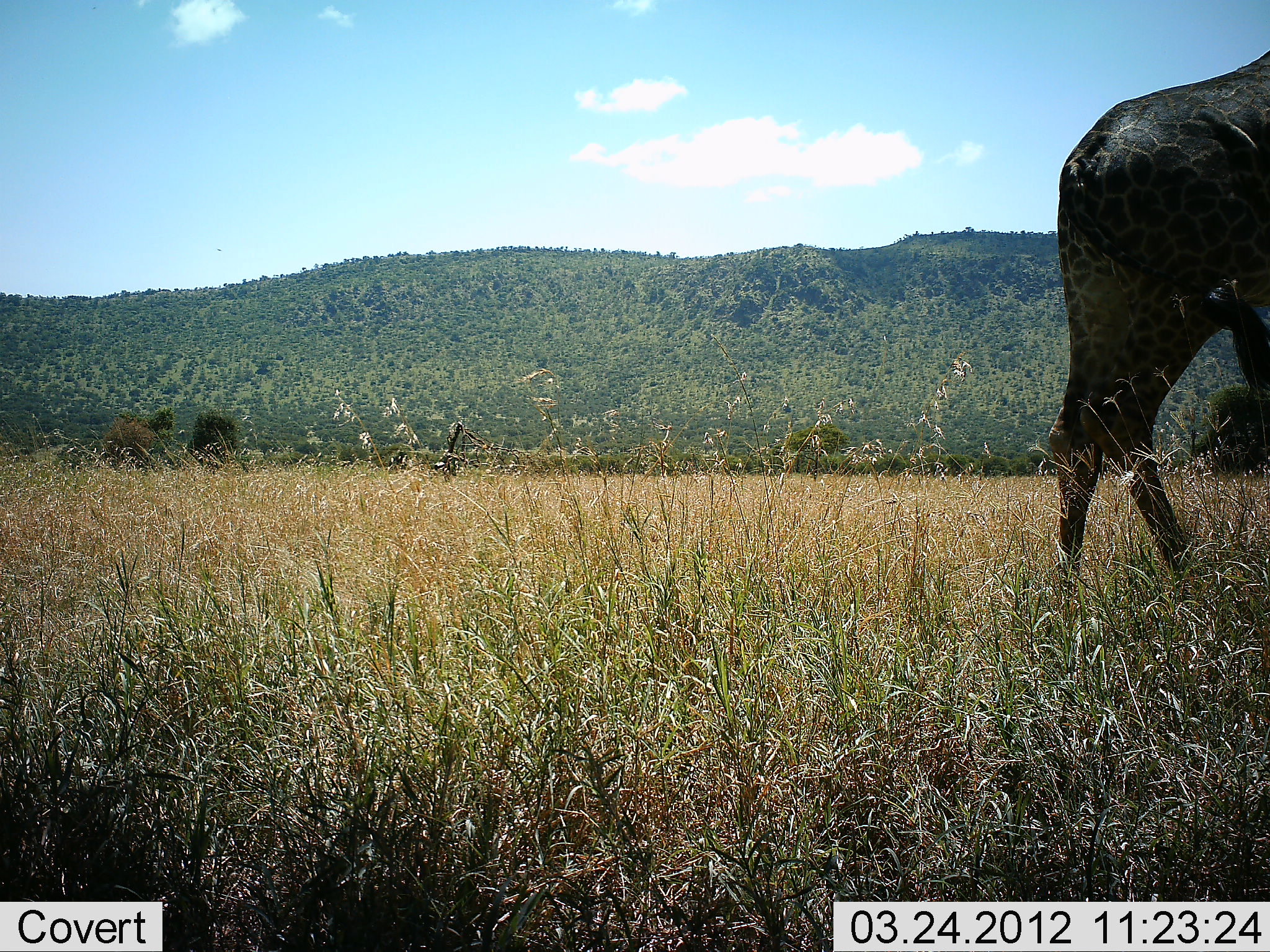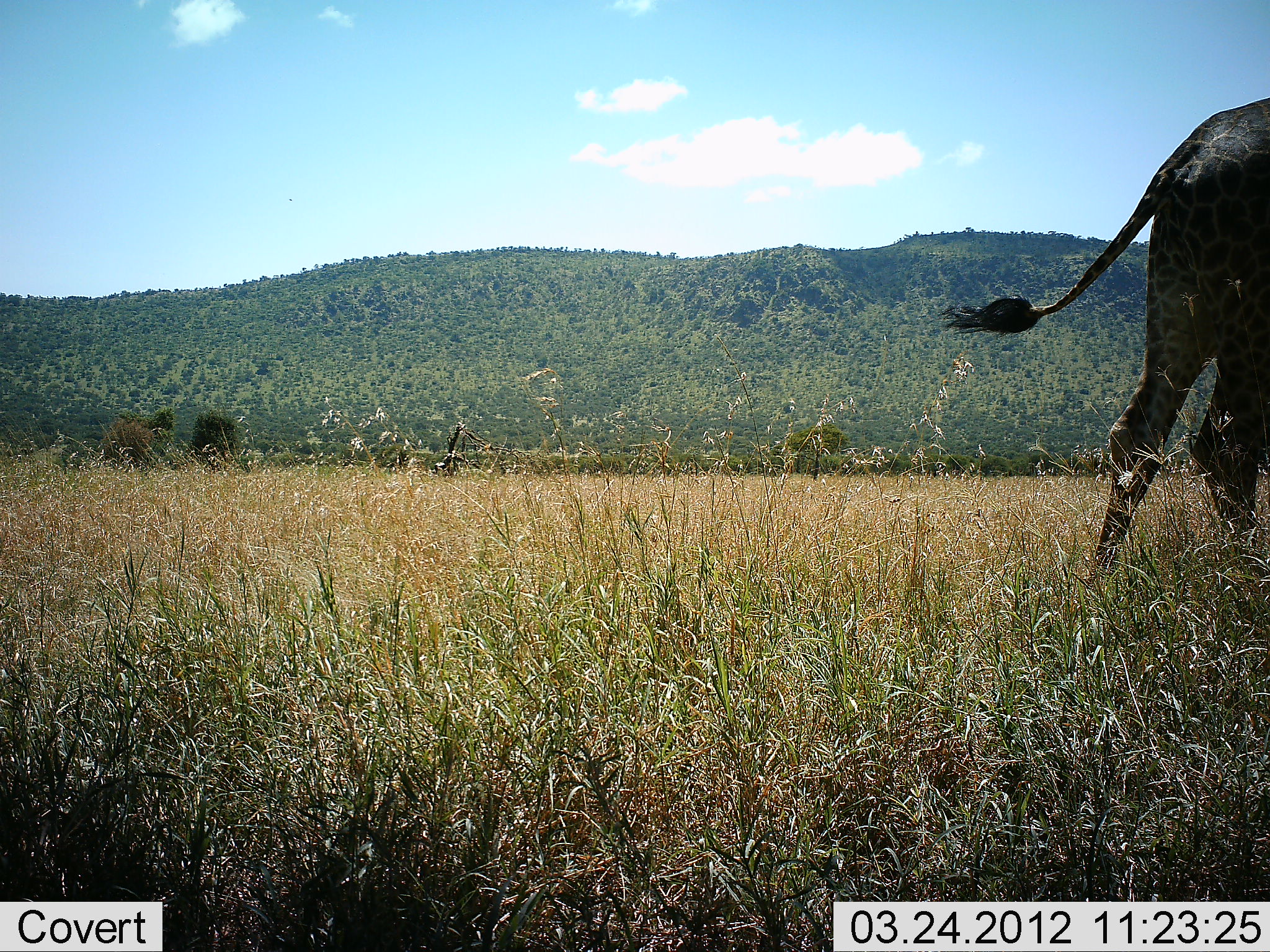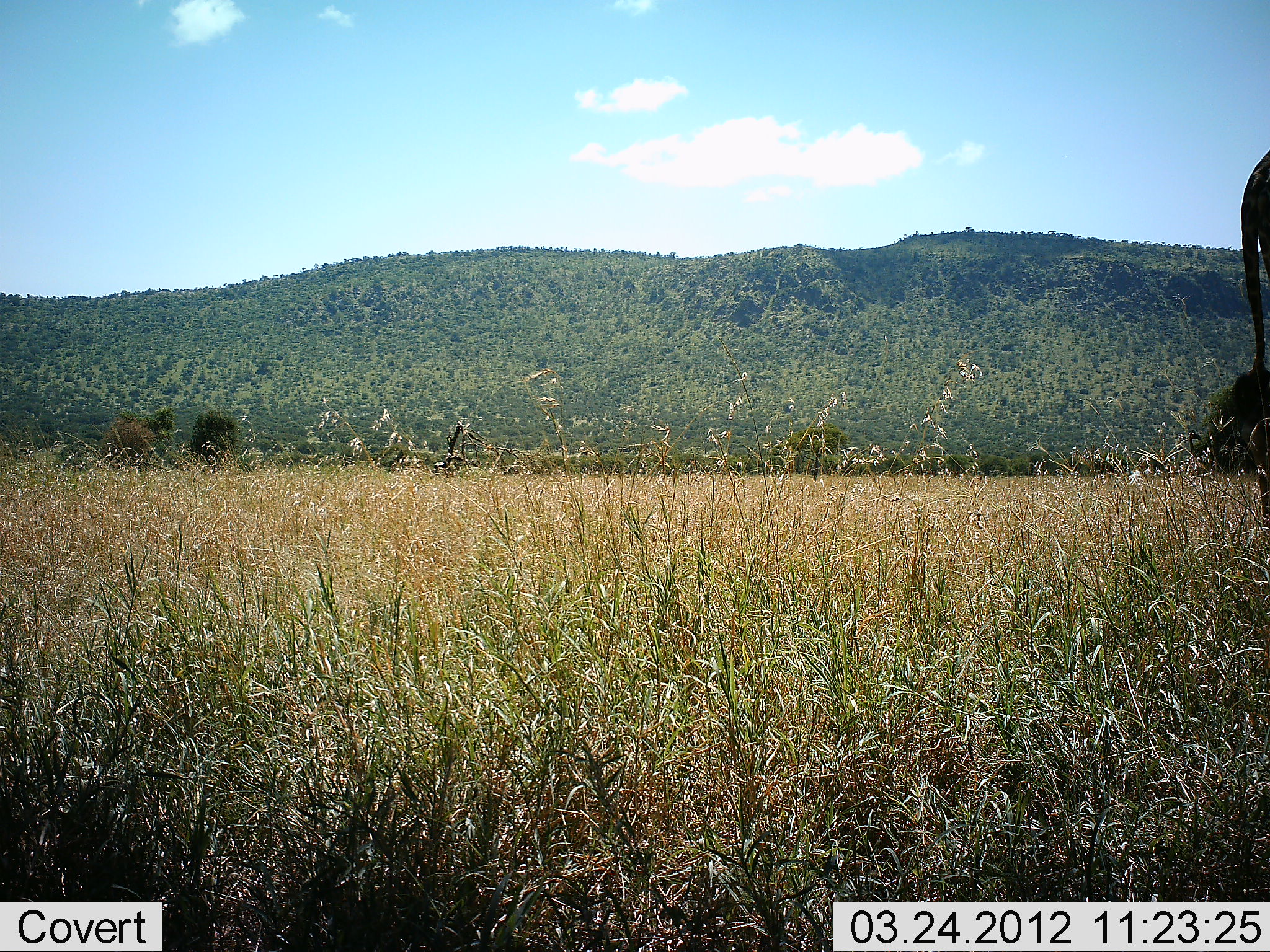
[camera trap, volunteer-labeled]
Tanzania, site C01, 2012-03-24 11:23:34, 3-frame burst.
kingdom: Animalia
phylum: Chordata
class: Mammalia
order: Artiodactyla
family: Giraffidae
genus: Giraffa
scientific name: Giraffa camelopardalis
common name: giraffe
Giraffe (Giraffa camelopardalis), count 1. Behavior (volunteer vote fractions): standing 19%, resting 0%, moving 86%, interacting 0%. Young present (vote fraction): 0%. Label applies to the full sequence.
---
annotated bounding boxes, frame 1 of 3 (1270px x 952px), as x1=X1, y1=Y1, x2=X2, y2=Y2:
animal: x1=1041, y1=45, x2=1269, y2=598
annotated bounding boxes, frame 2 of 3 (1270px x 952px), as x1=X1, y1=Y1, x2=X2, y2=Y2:
animal: x1=937, y1=92, x2=1270, y2=591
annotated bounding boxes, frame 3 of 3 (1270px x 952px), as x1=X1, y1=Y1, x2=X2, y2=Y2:
animal: x1=1212, y1=148, x2=1270, y2=530